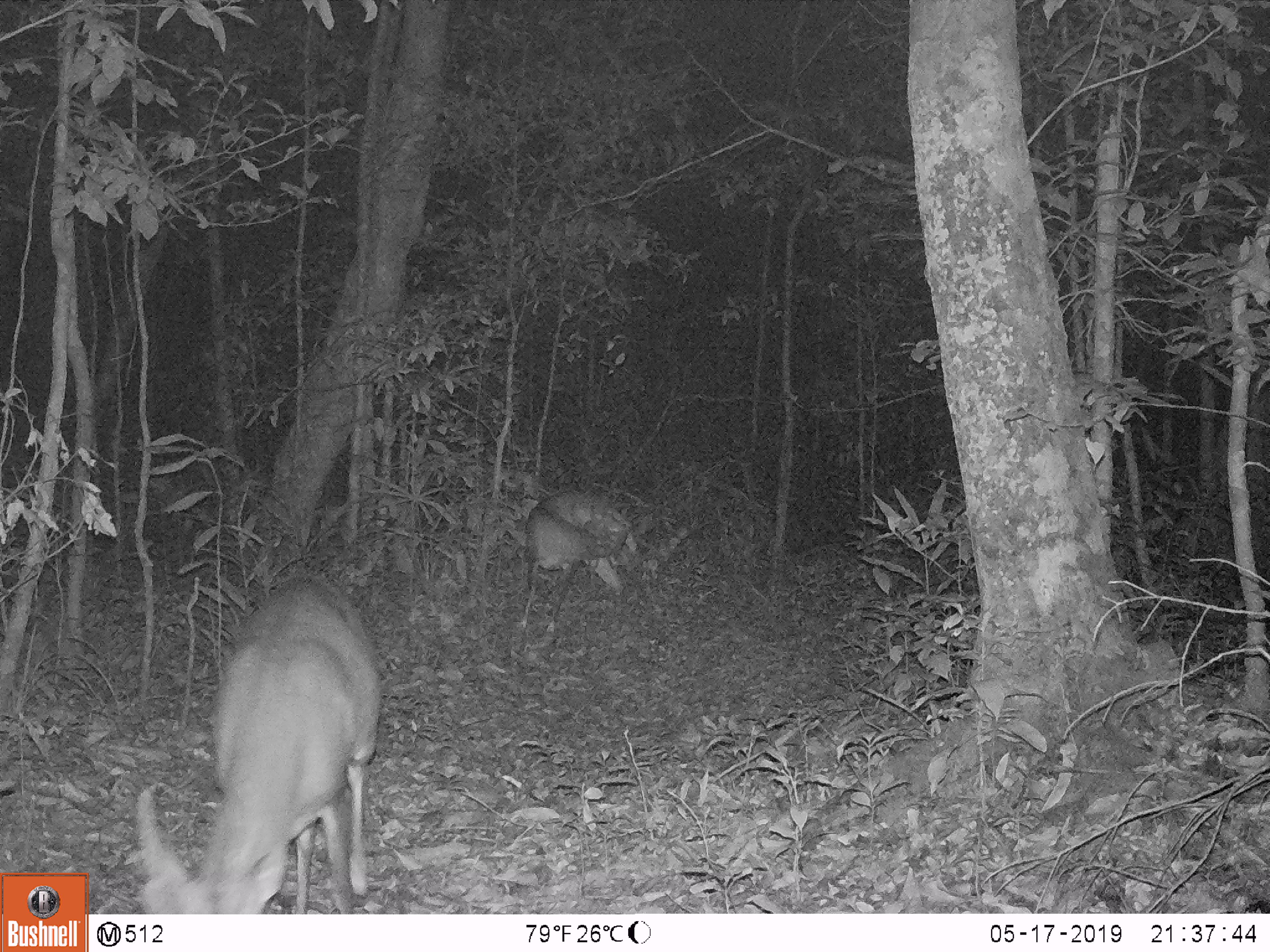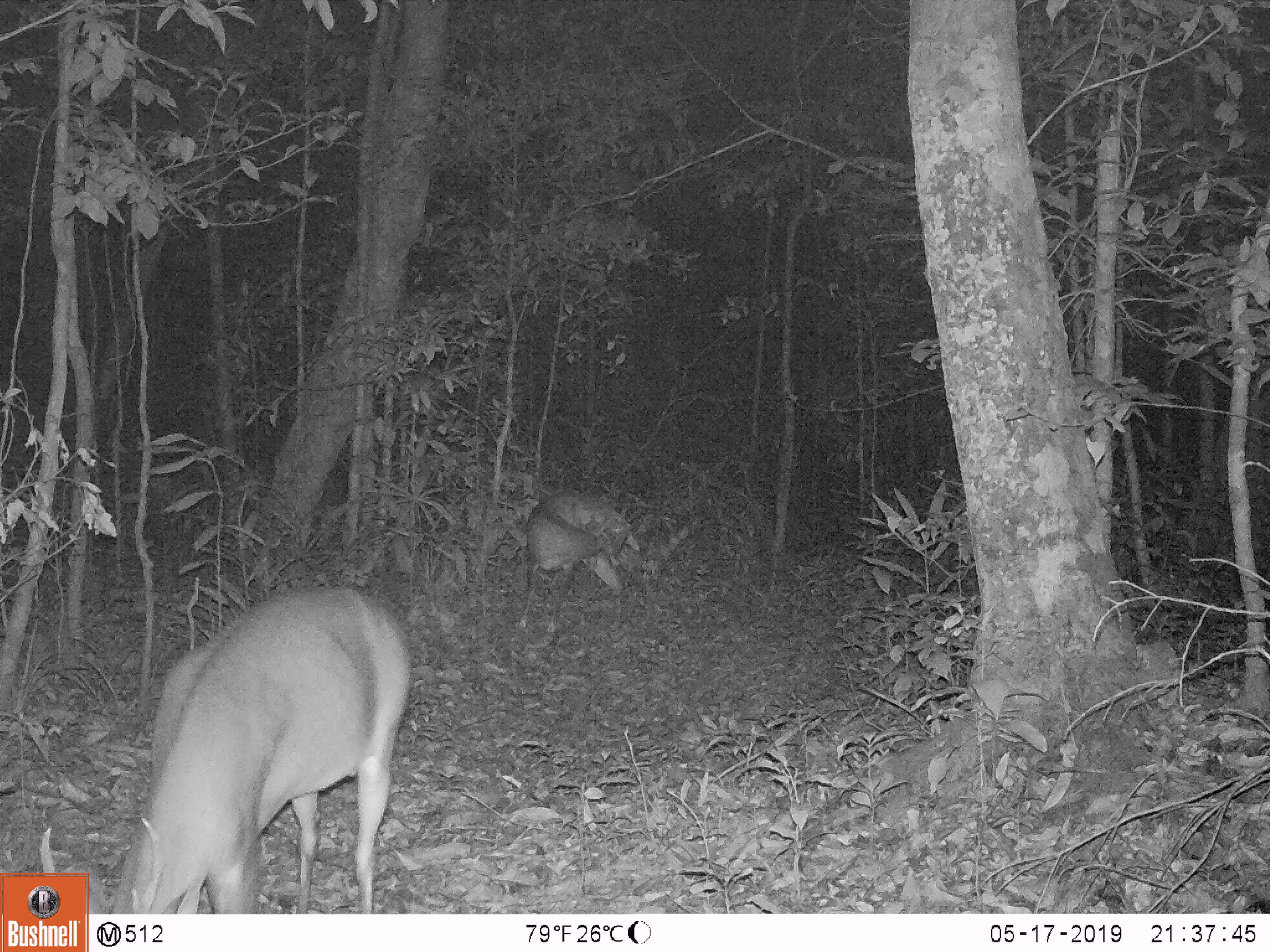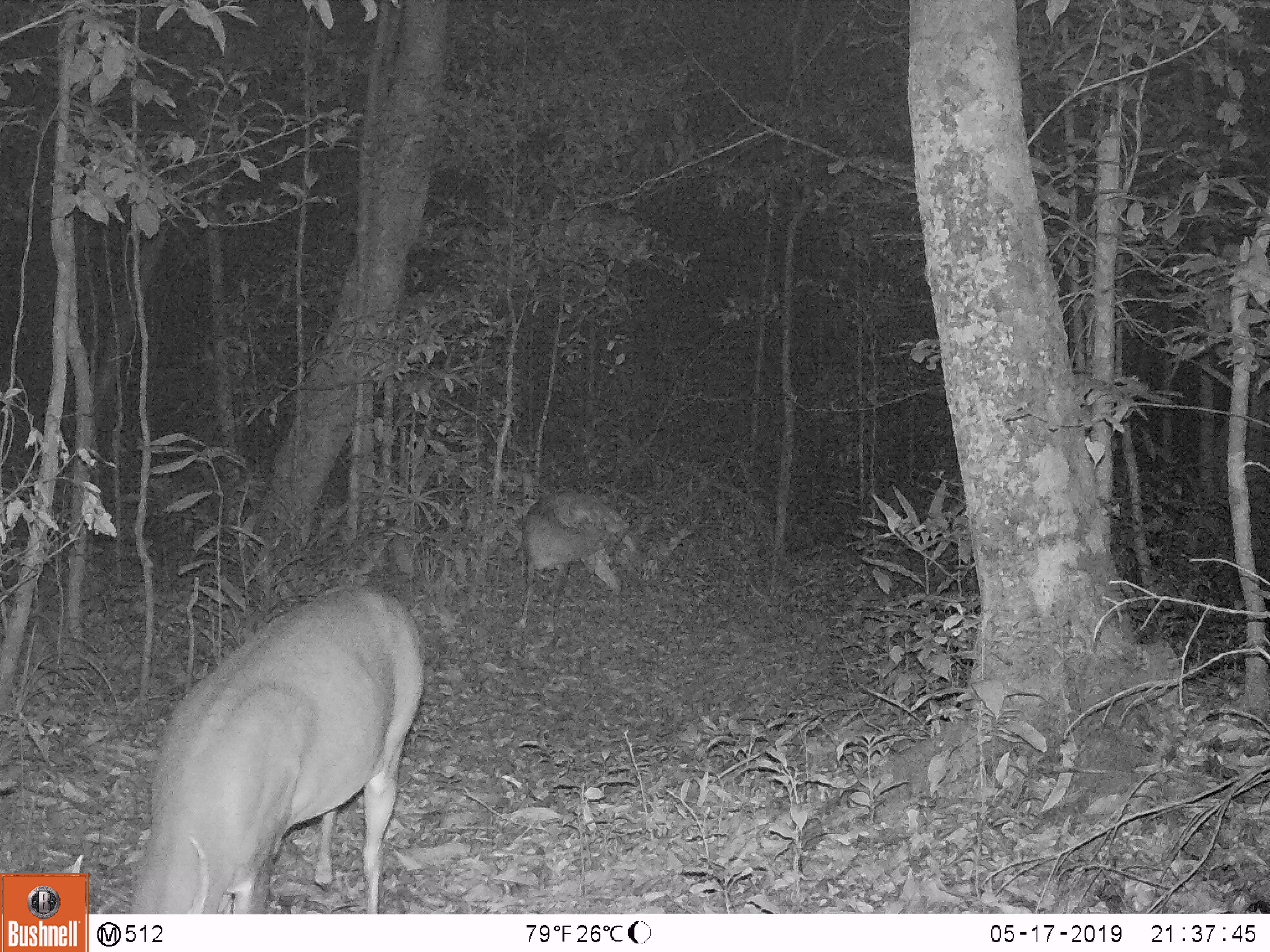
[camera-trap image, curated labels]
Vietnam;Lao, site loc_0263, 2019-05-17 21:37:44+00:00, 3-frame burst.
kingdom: Animalia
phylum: Chordata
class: Mammalia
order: Artiodactyla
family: Cervidae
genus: Muntiacus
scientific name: Muntiacus vuquangensis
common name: large-antlered muntjac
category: large antlered muntjac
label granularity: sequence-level